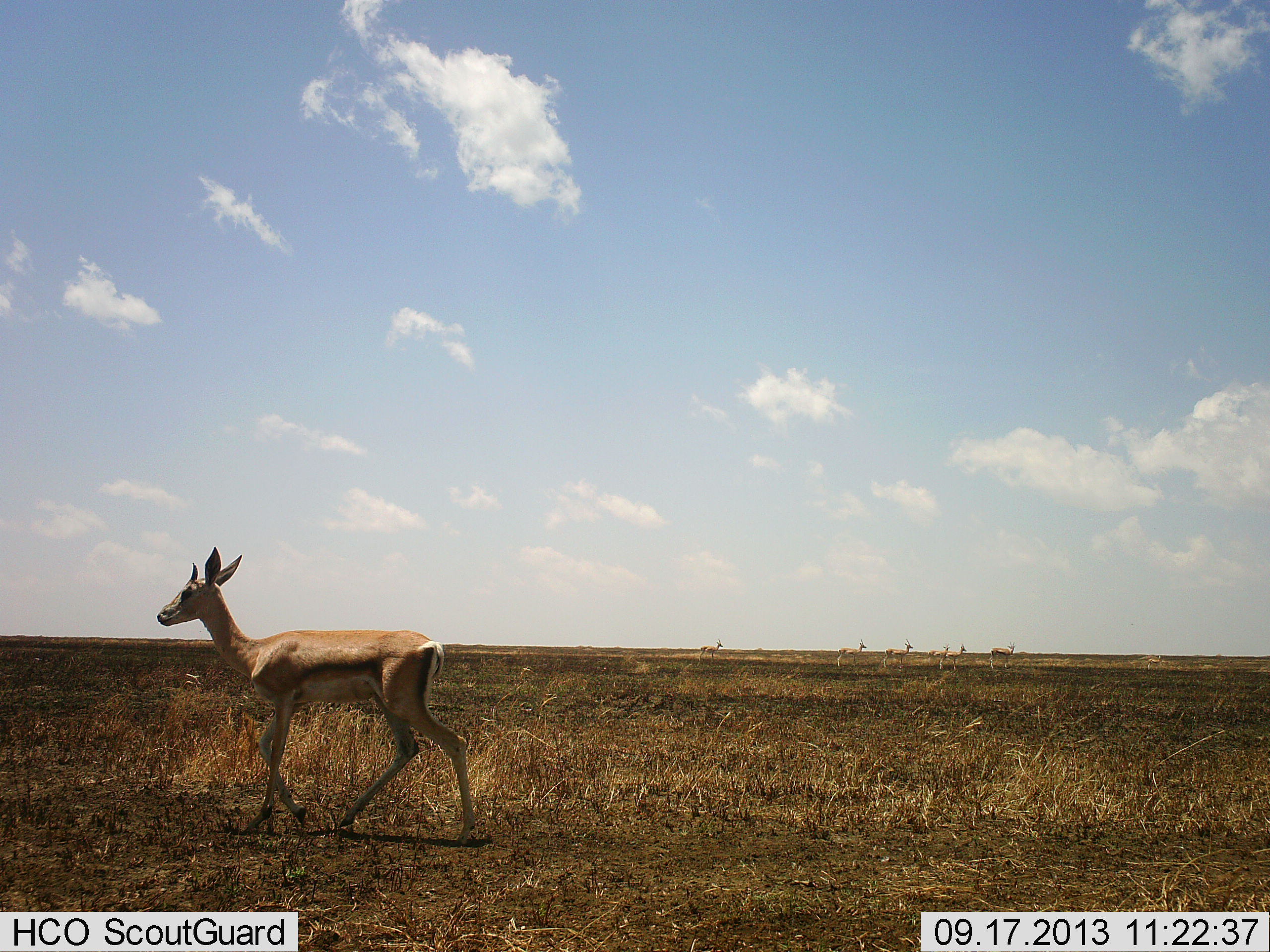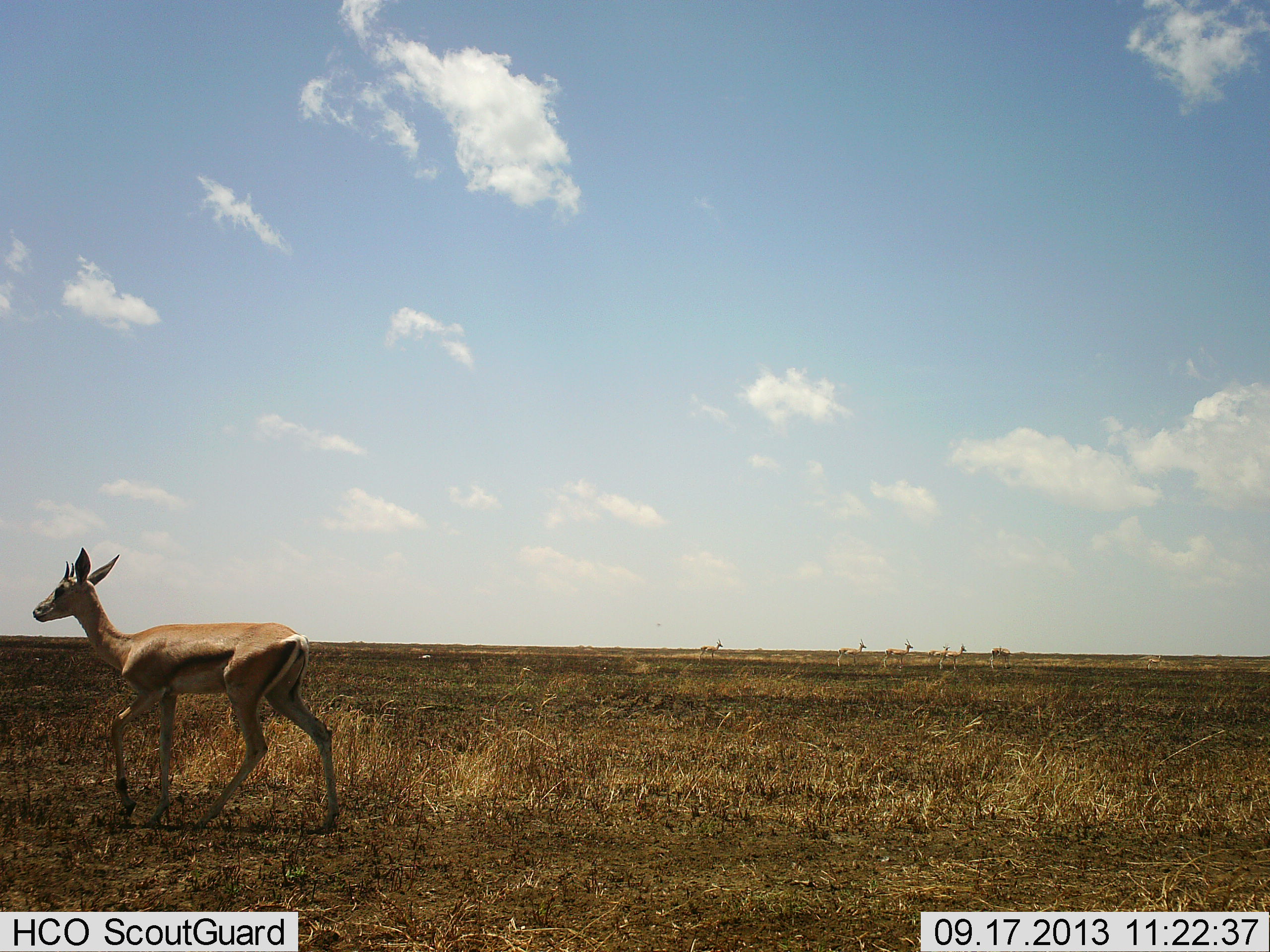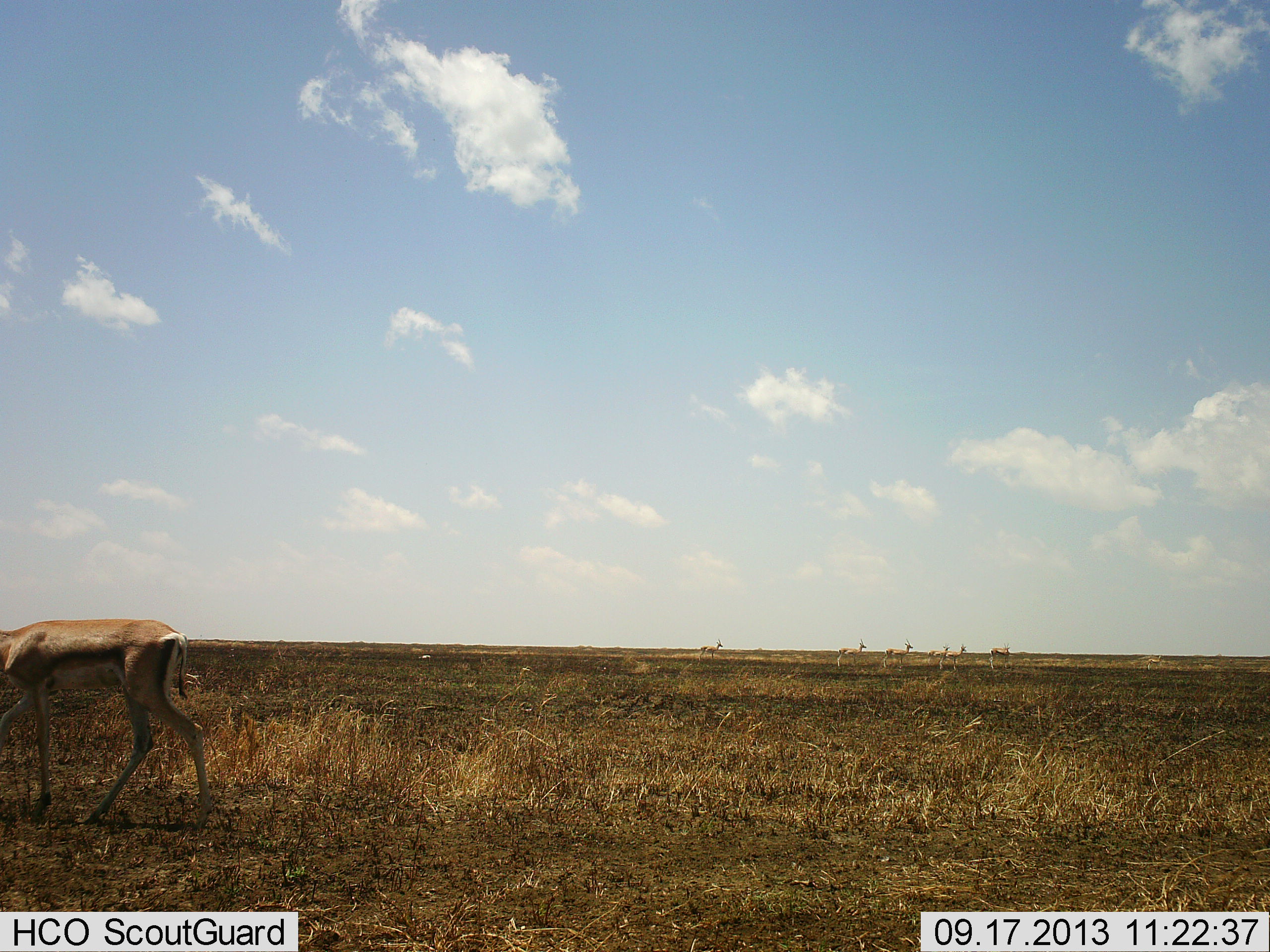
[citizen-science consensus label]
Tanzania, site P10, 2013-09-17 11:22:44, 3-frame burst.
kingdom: Animalia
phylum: Chordata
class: Mammalia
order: Artiodactyla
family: Bovidae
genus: Nanger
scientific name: Nanger granti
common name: grant's gazelle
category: gazellegrants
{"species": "gazellegrants (grant's gazelle) (Nanger granti)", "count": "5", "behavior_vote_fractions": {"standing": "50%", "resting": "0%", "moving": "100%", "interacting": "0%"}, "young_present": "10%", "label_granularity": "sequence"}